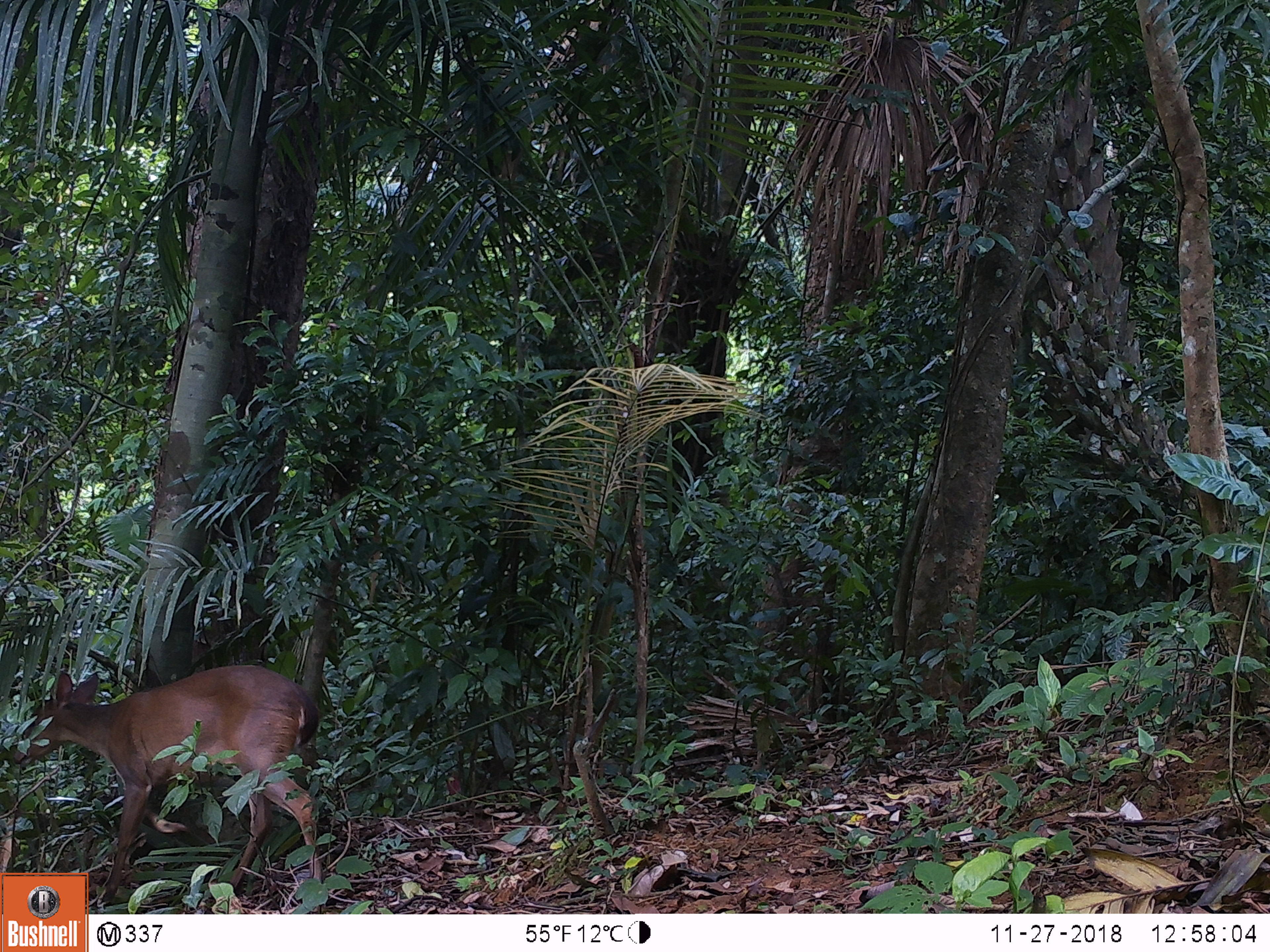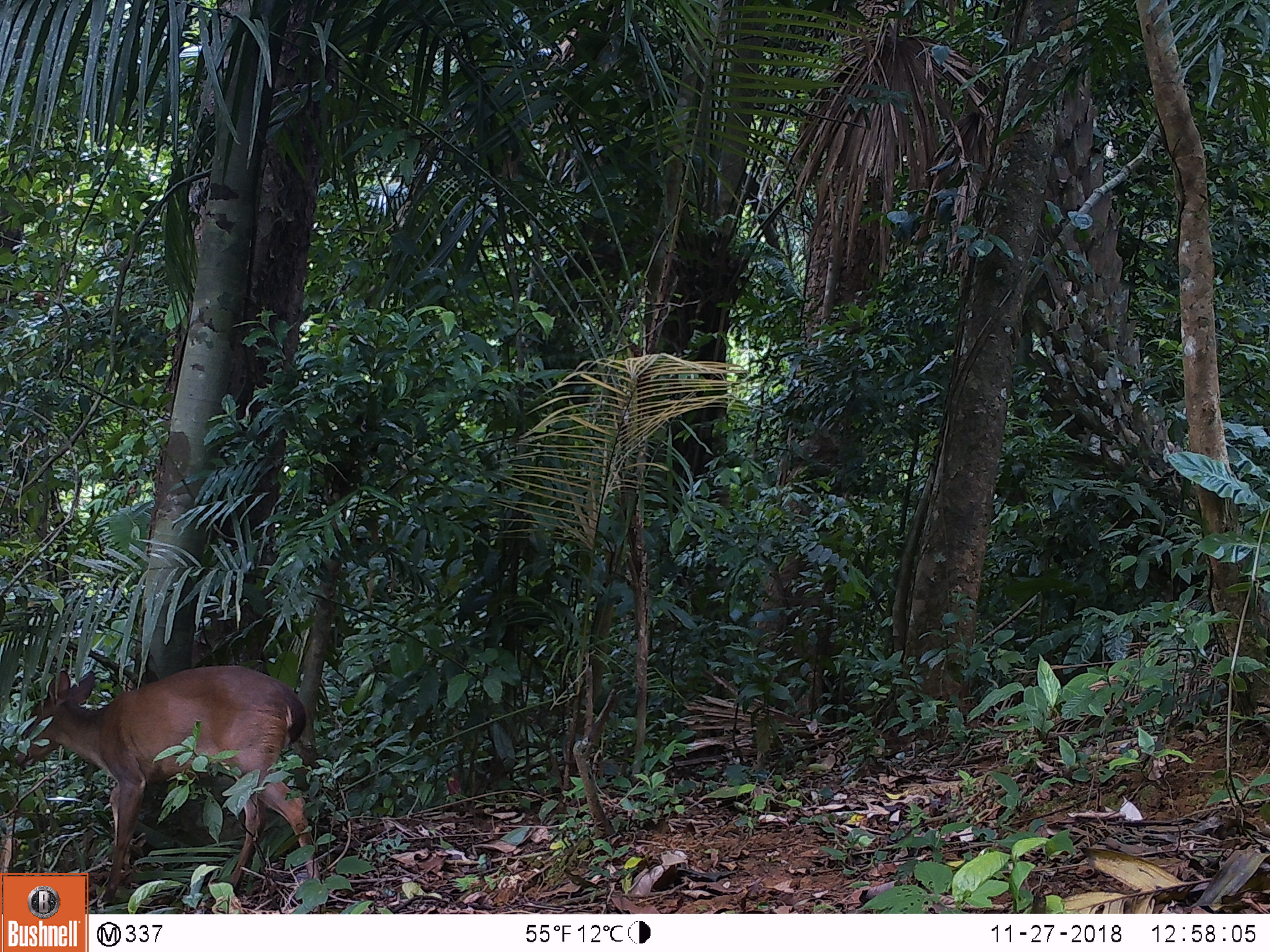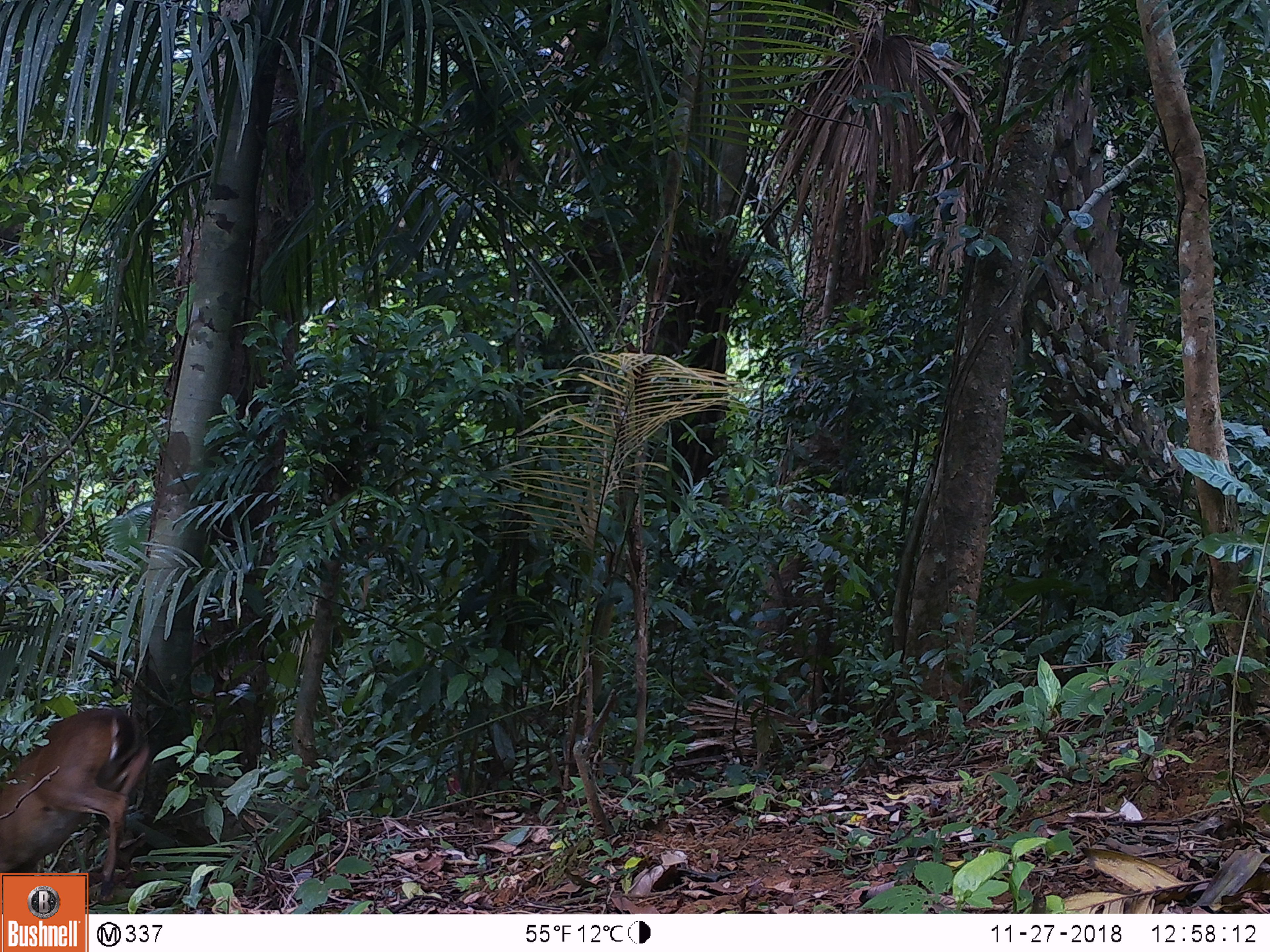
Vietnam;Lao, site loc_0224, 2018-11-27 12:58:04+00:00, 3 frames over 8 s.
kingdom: Animalia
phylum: Chordata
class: Mammalia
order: Artiodactyla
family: Cervidae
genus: Muntiacus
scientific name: Muntiacus vuquangensis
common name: large-antlered muntjac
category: large antlered muntjac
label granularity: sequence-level